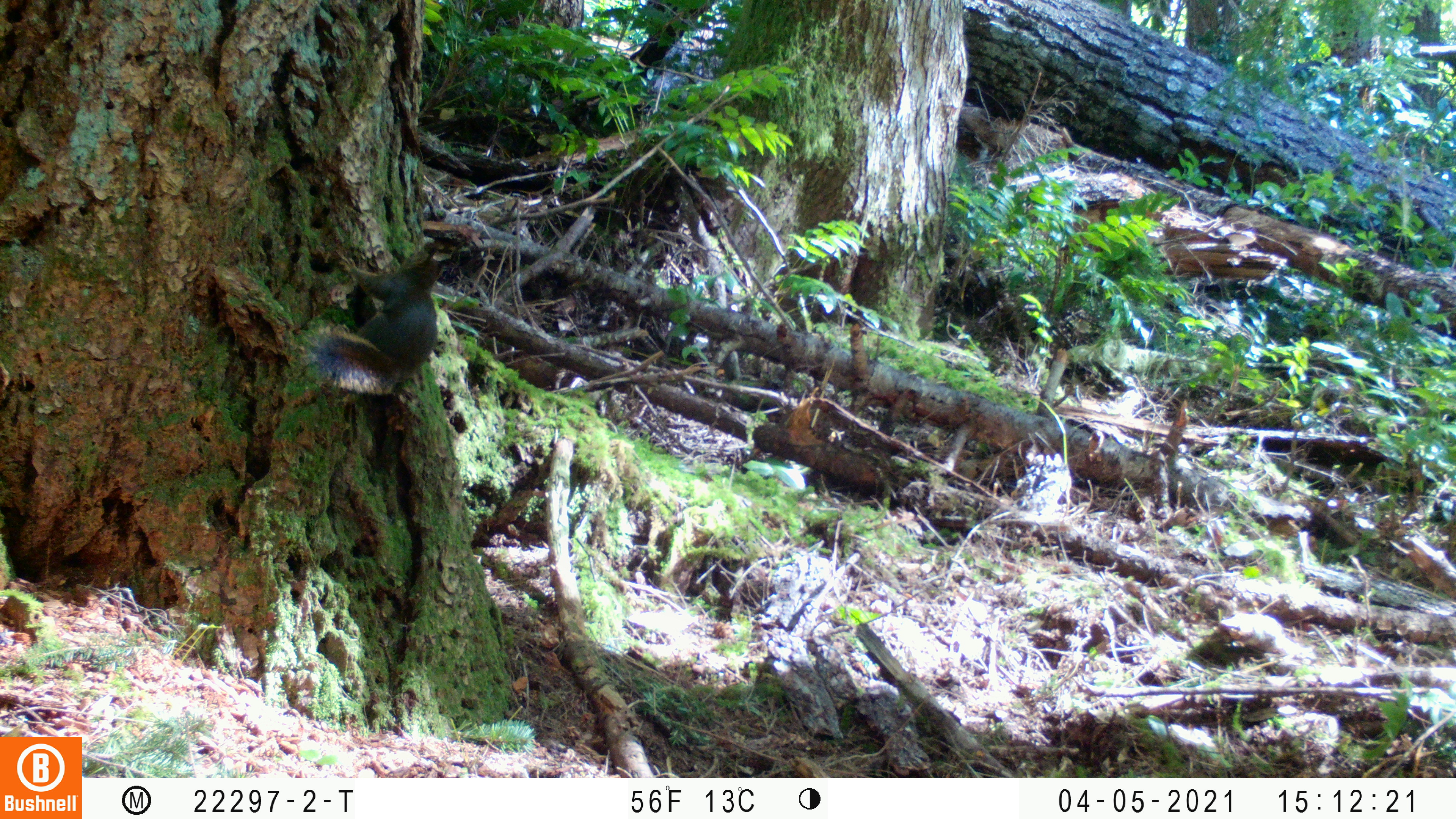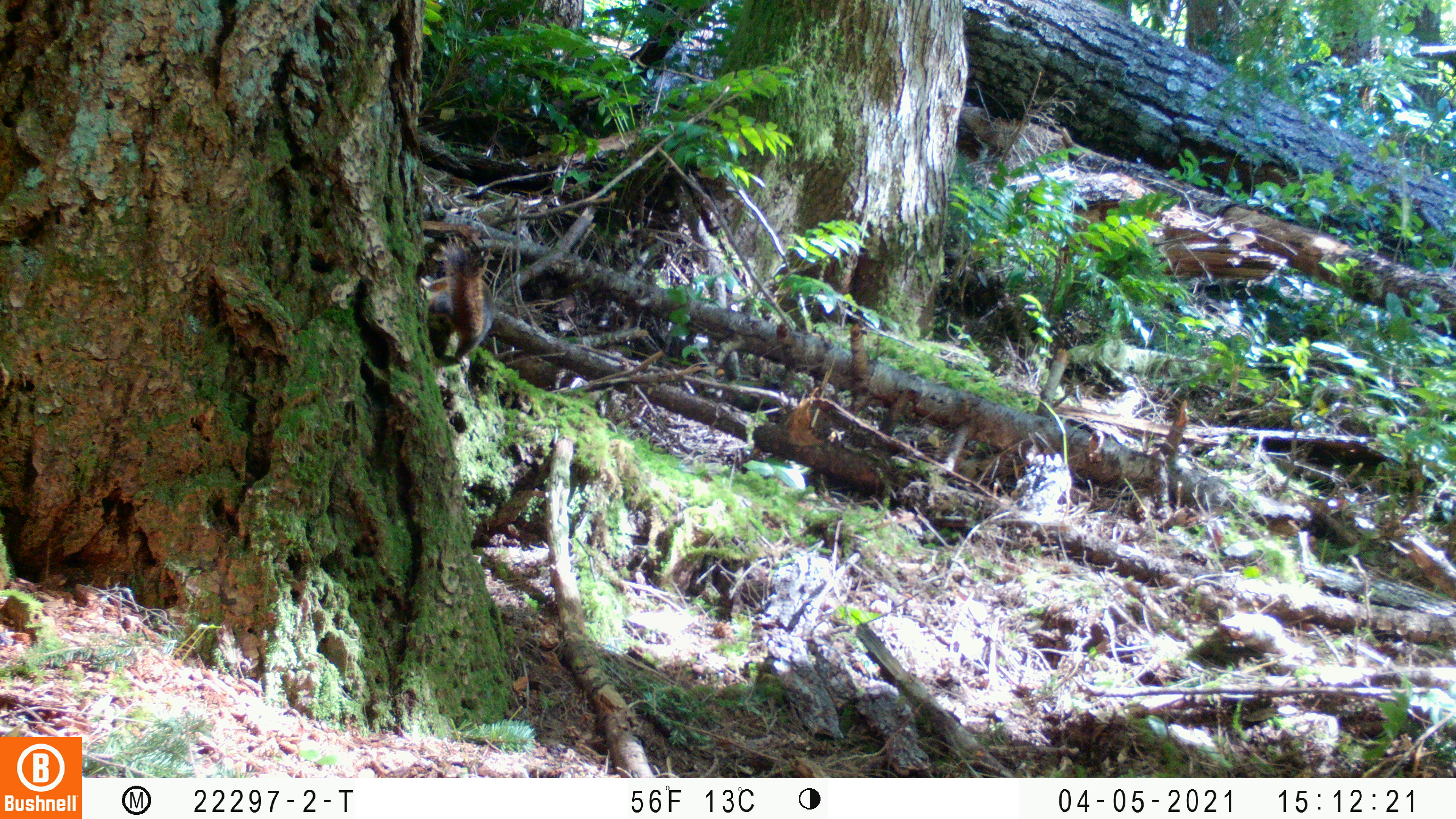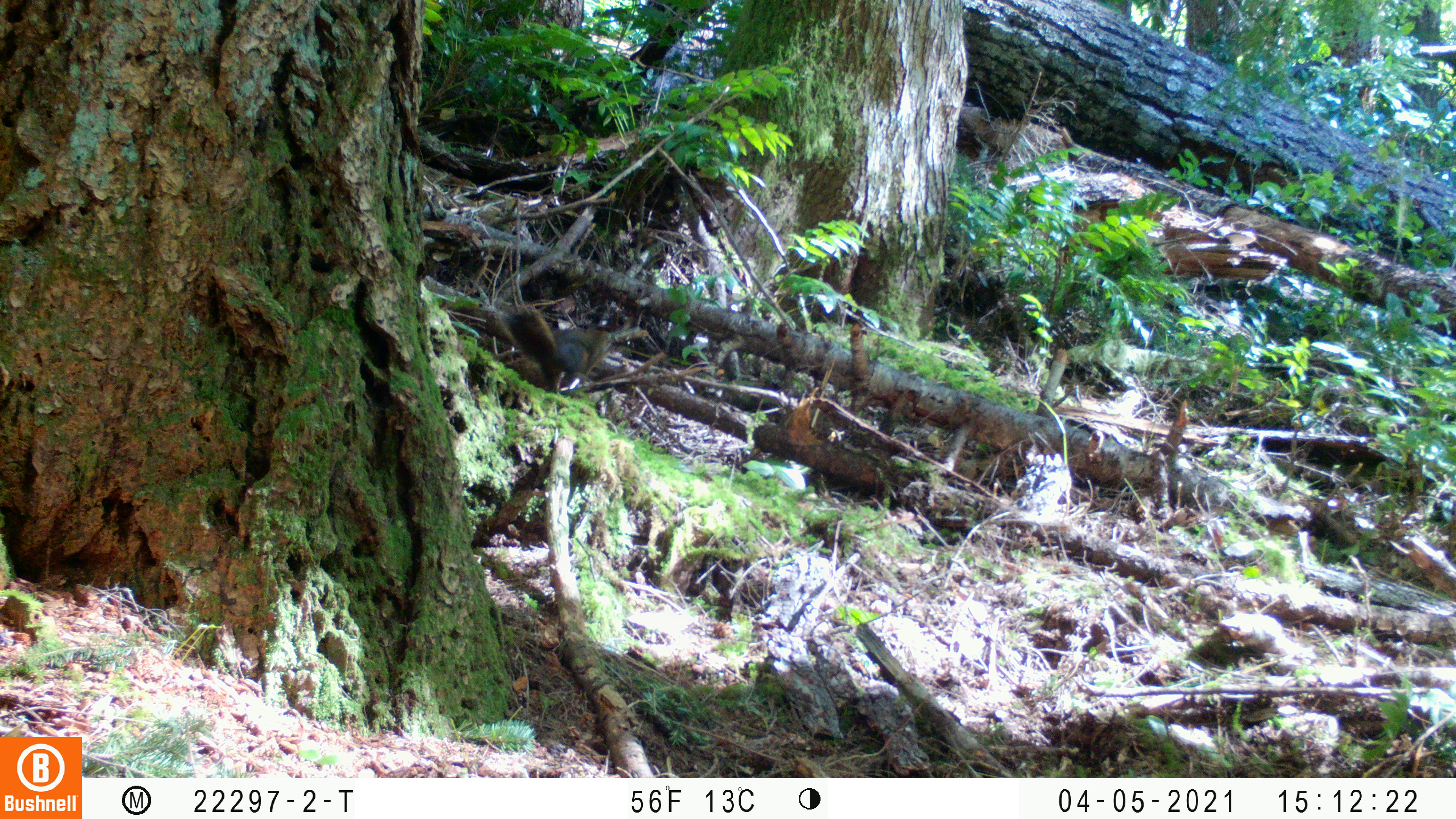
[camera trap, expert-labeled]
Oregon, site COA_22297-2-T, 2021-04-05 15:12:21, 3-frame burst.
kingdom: Animalia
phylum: Chordata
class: Mammalia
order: Rodentia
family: Sciuridae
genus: Tamiasciurus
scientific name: Tamiasciurus douglasii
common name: douglas squirrel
Douglas squirrel (Tamiasciurus douglasii).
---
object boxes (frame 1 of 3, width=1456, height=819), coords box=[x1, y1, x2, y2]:
douglas squirrel: box=[287, 226, 472, 421]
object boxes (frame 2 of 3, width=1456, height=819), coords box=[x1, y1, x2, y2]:
douglas squirrel: box=[391, 208, 520, 394]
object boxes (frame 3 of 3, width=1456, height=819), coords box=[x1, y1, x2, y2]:
douglas squirrel: box=[475, 285, 648, 412]